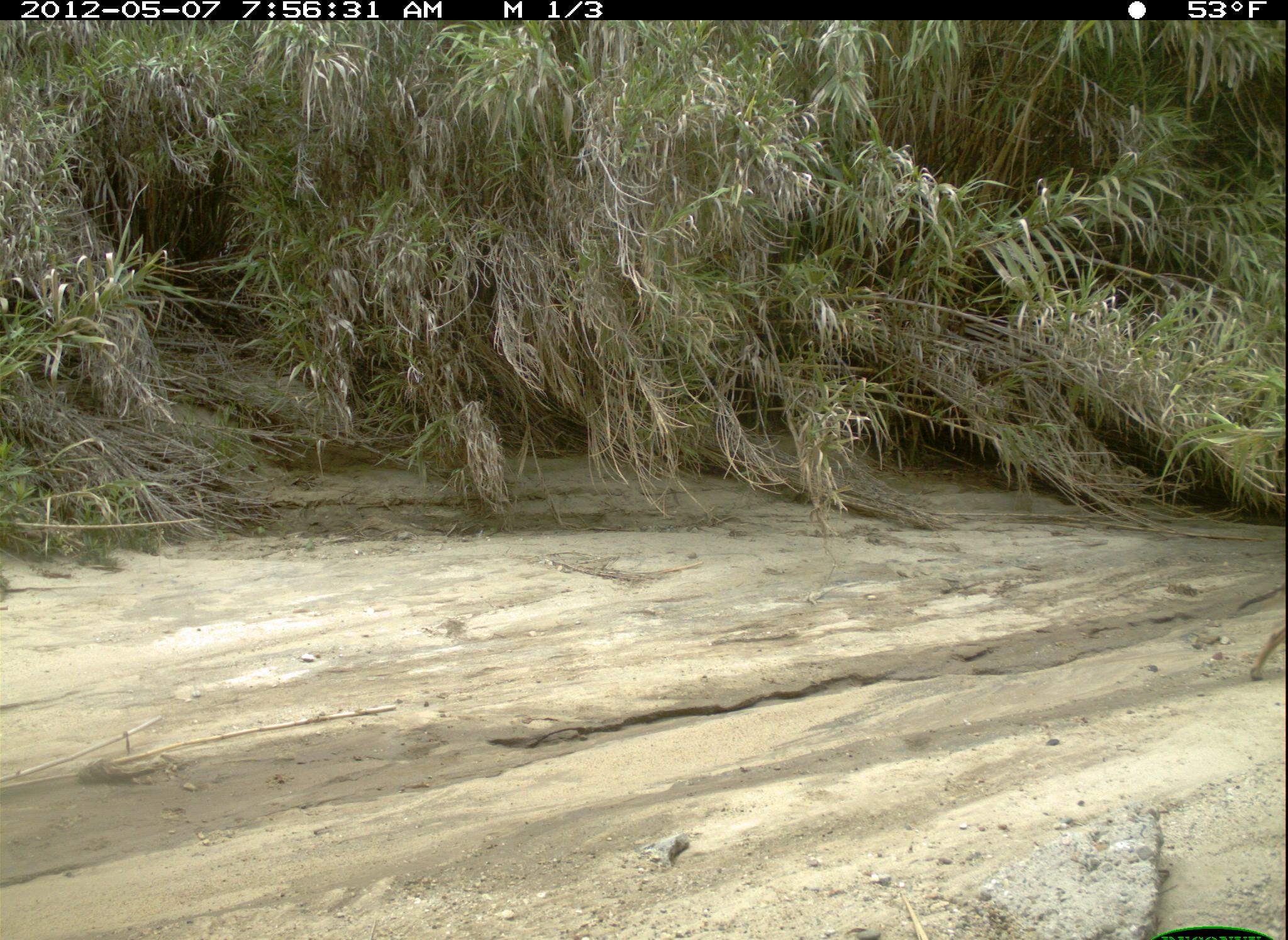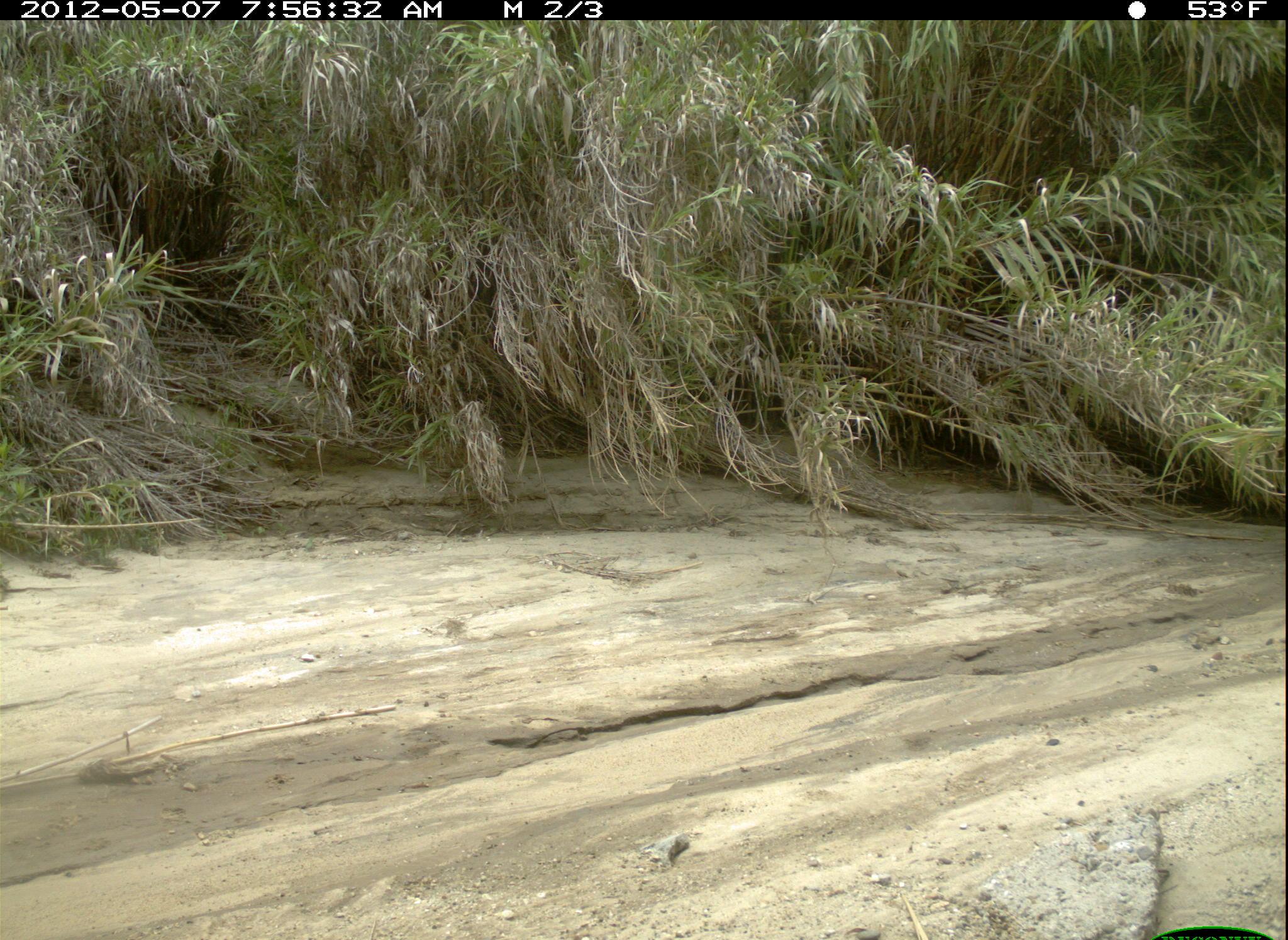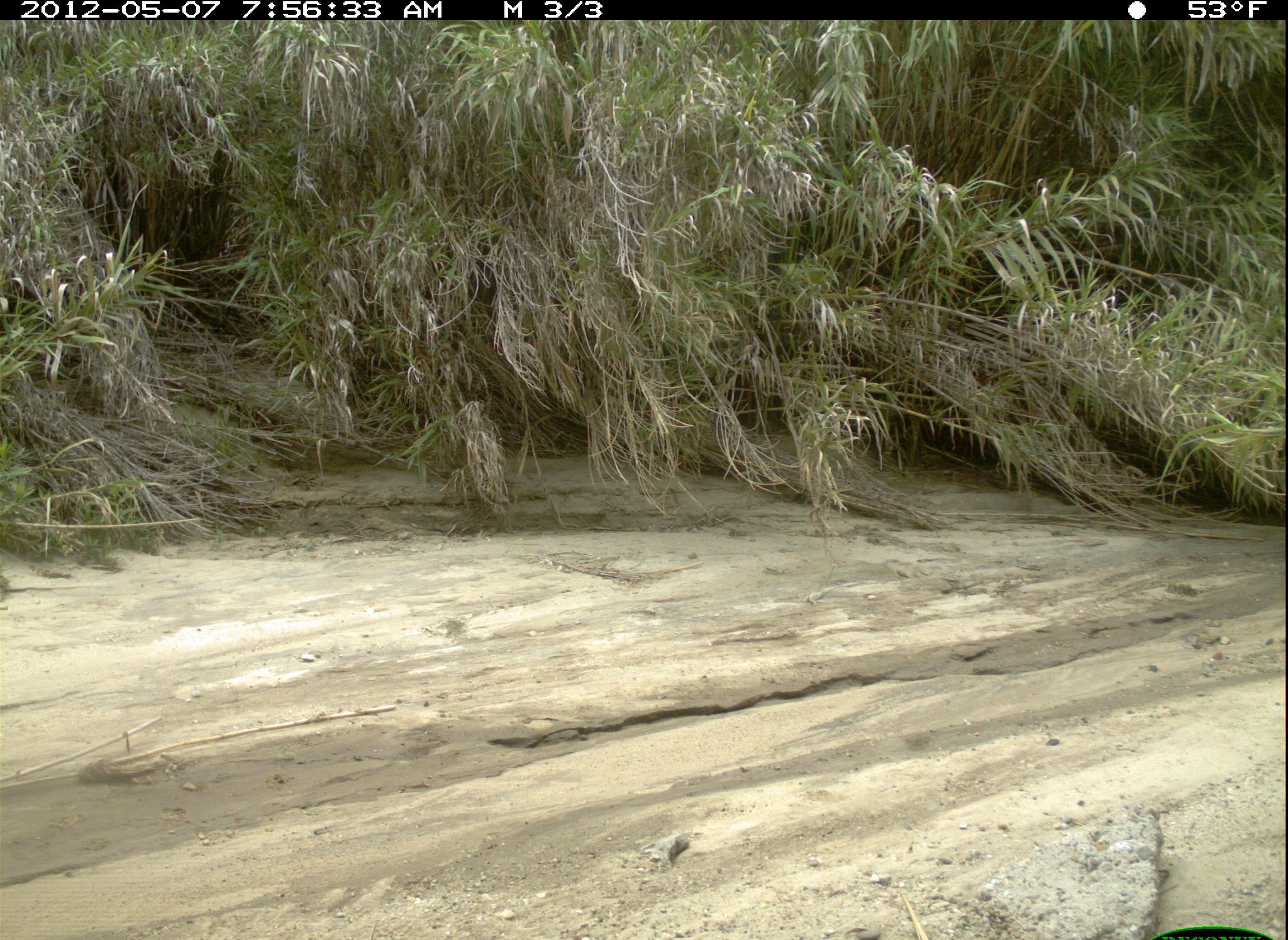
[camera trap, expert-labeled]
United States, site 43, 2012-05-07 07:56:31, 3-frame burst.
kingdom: Animalia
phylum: Chordata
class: Mammalia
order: Carnivora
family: Canidae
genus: Canis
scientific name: Canis latrans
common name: coyote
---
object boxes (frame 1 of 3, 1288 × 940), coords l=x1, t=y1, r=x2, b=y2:
coyote: l=1241, t=609, r=1285, b=685